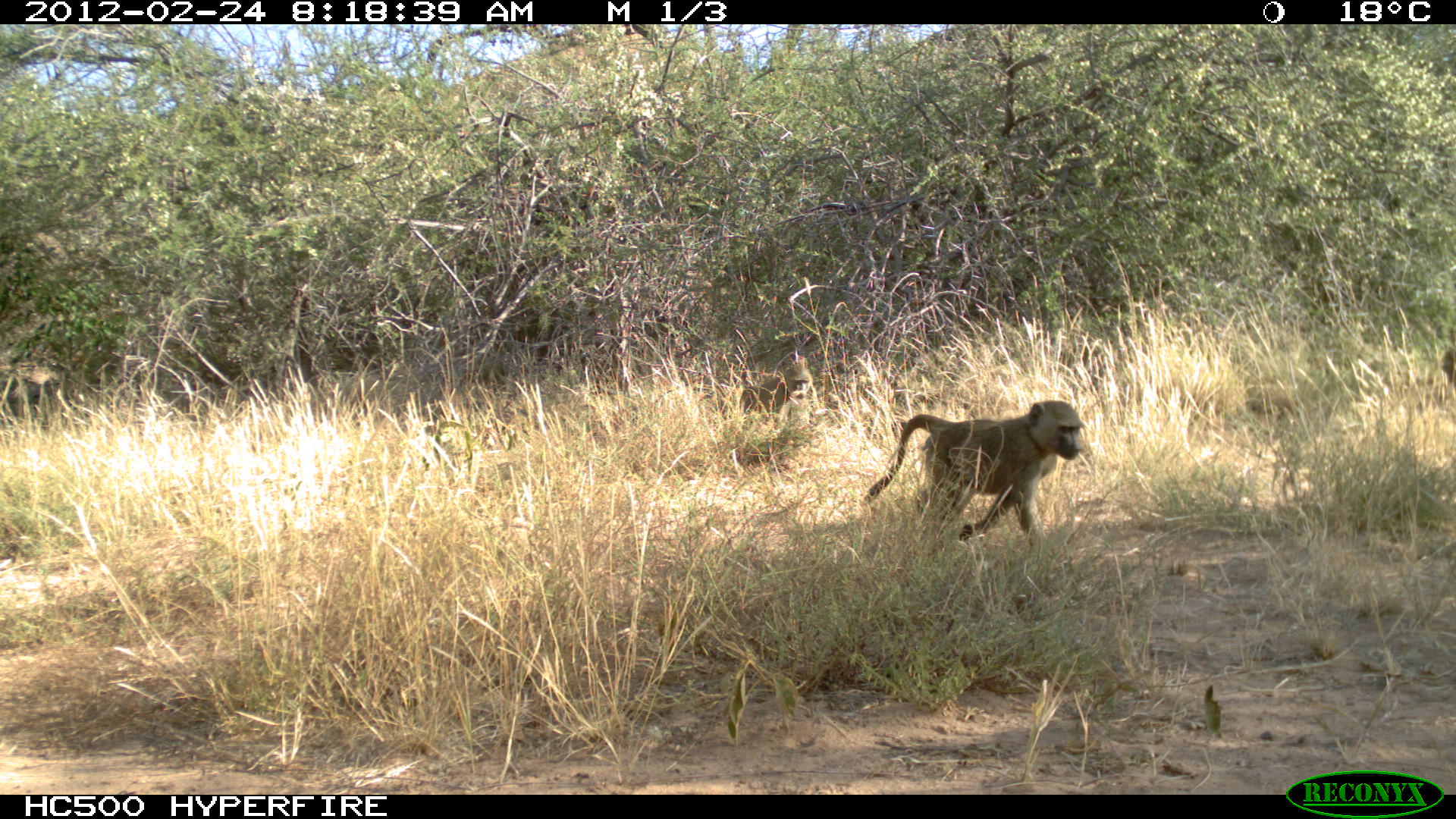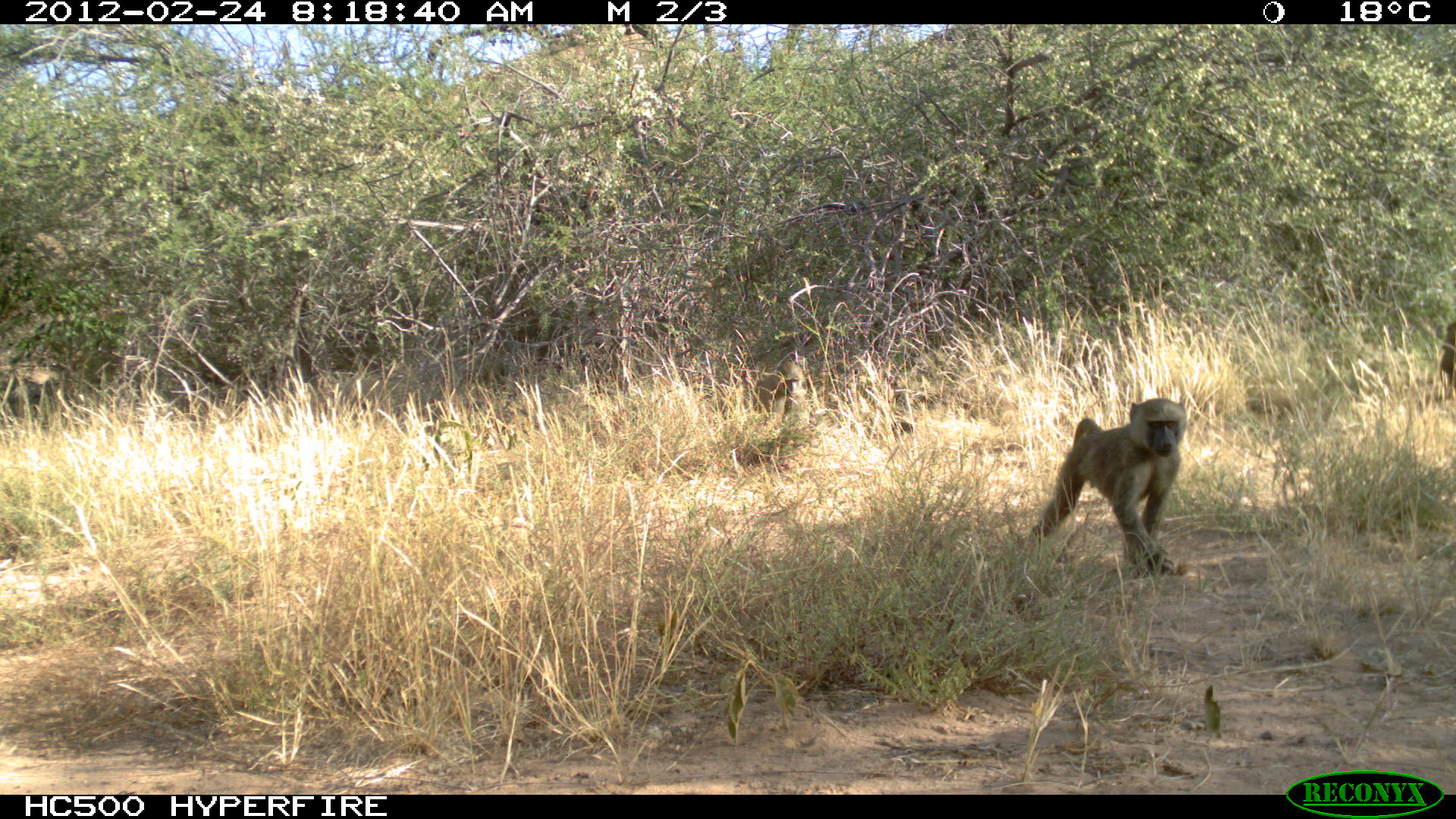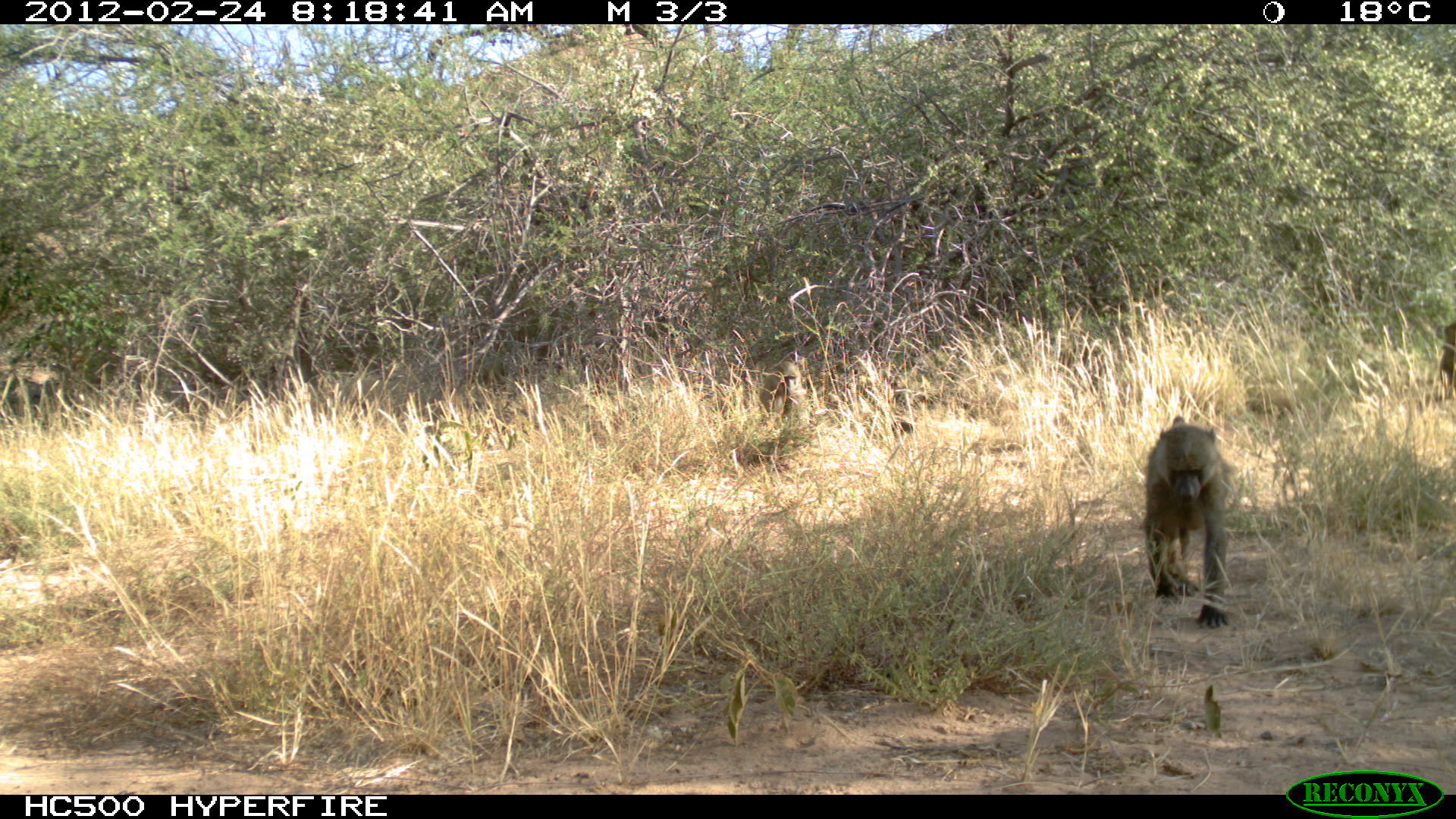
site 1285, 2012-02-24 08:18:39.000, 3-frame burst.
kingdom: Animalia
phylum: Chordata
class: Mammalia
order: Primates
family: Cercopithecidae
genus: Papio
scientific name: Papio anubis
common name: olive baboon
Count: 3.